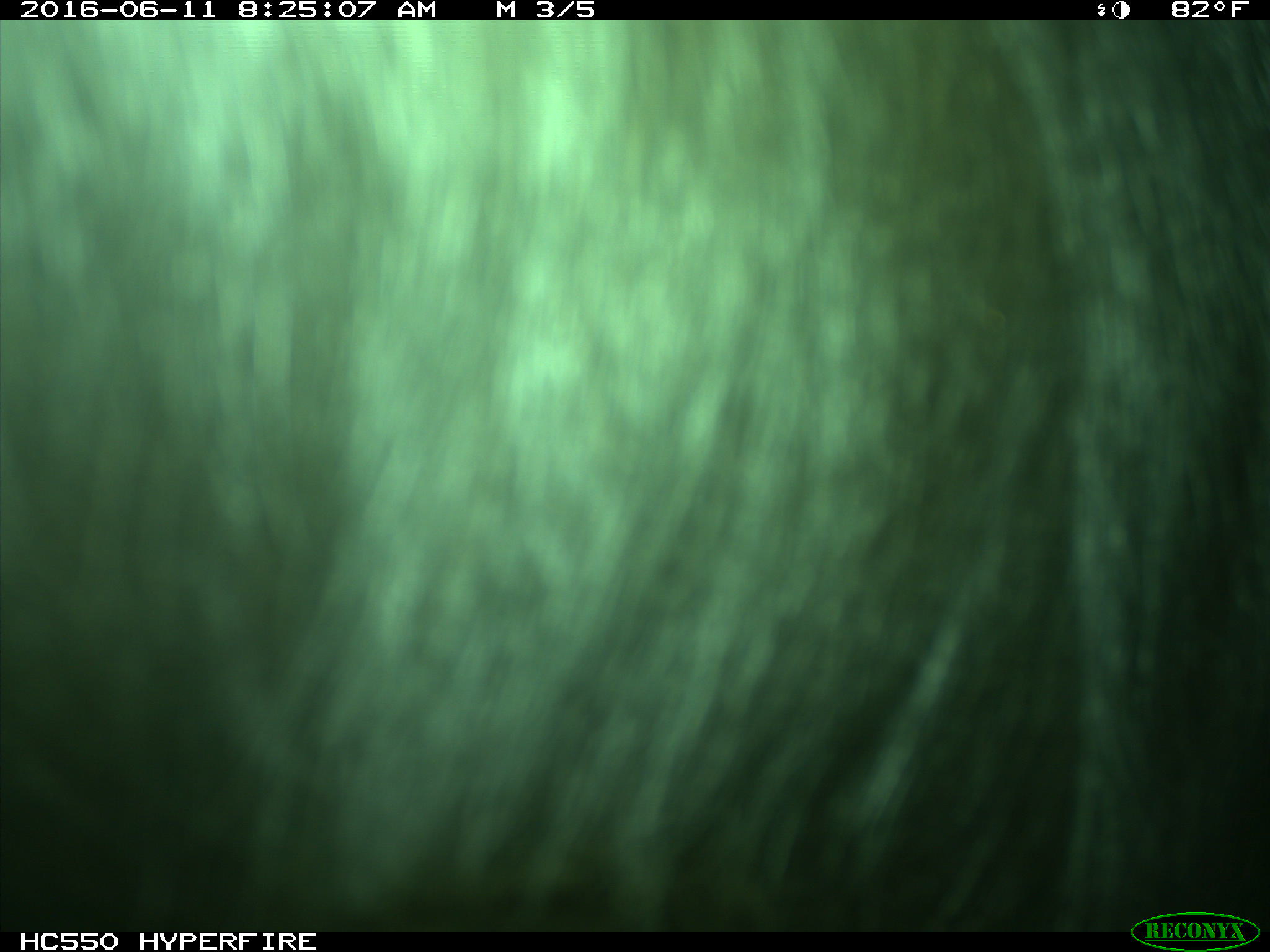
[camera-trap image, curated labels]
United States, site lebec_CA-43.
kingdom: Animalia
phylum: Chordata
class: Mammalia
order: Artiodactyla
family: Bovidae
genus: Bos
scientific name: Bos taurus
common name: domestic cow